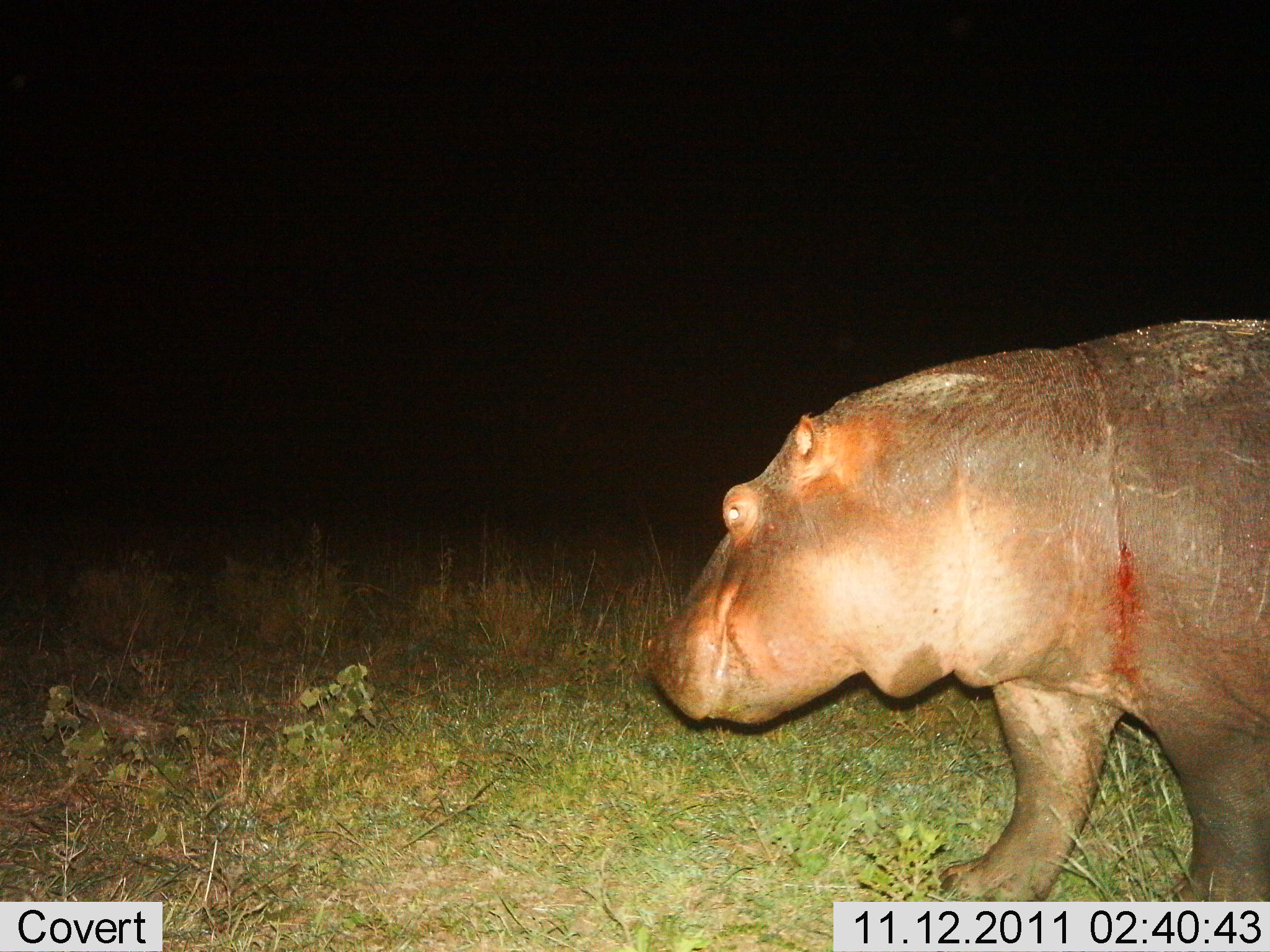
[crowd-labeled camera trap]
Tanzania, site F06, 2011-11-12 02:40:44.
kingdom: Animalia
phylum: Chordata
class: Mammalia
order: Artiodactyla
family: Hippopotamidae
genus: Hippopotamus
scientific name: Hippopotamus amphibius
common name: hippopotamus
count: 1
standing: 75%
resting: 0%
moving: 25%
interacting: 0%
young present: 0%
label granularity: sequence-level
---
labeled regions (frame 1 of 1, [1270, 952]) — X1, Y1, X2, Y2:
animal: 648, 318, 1270, 904